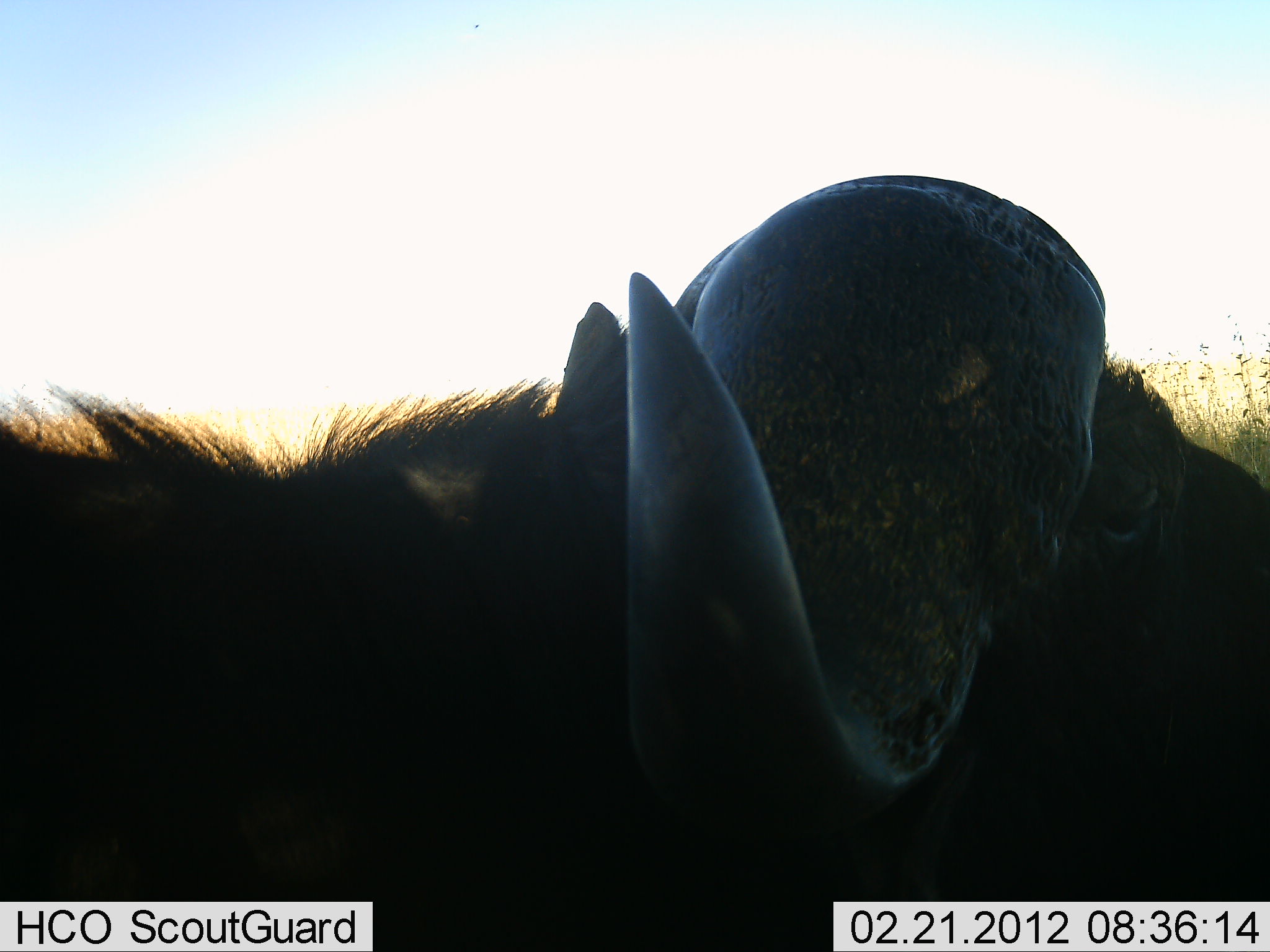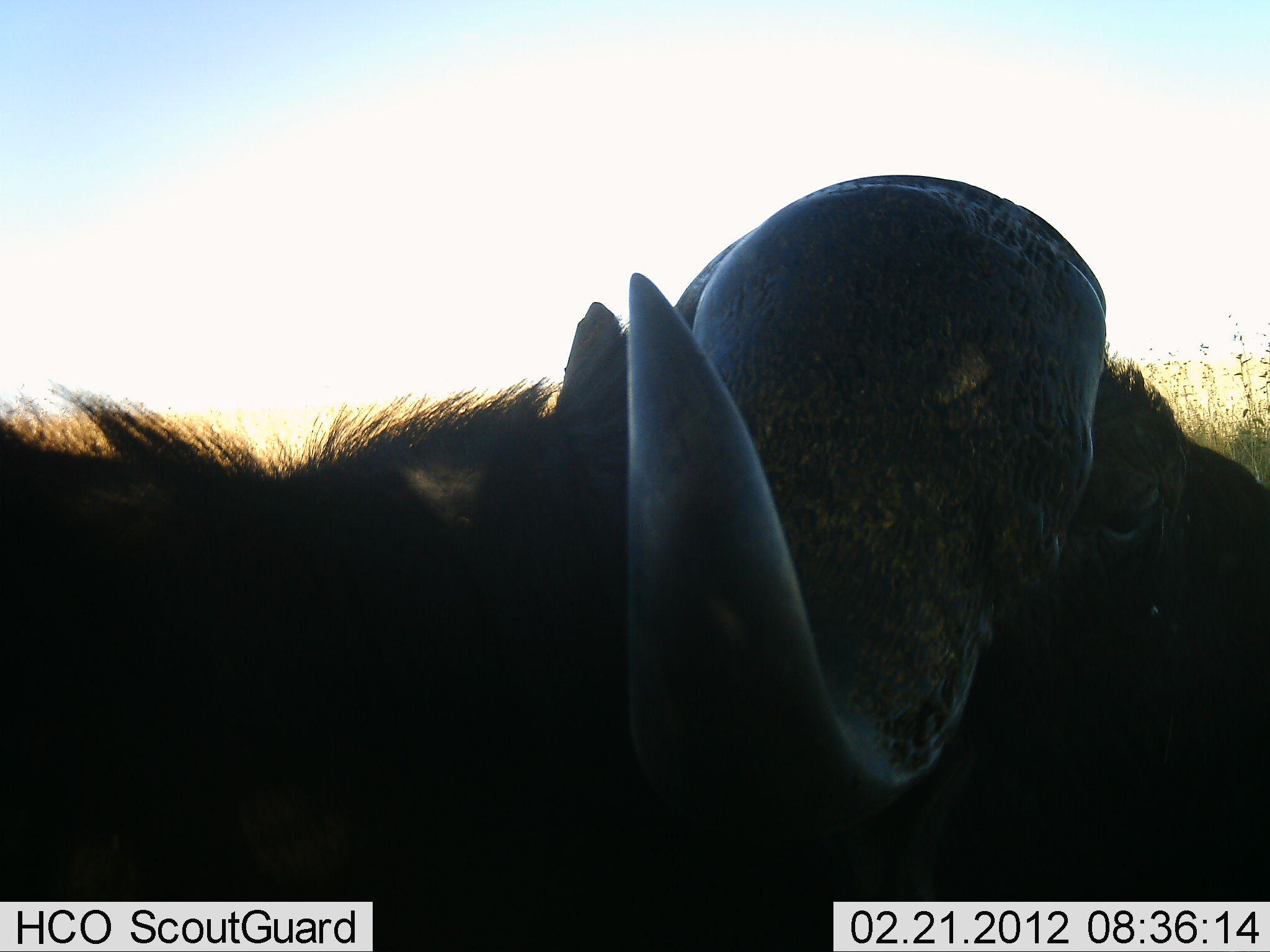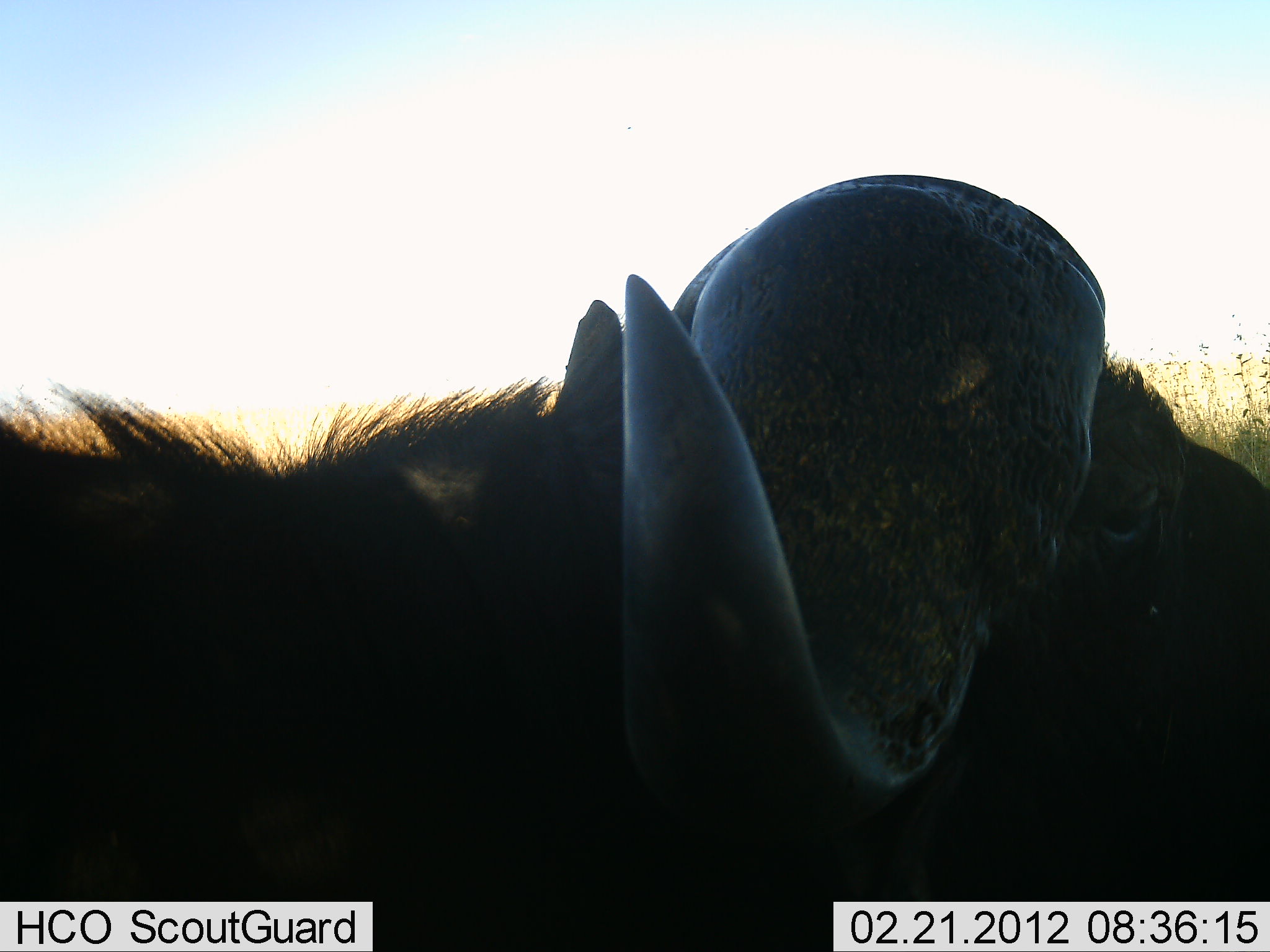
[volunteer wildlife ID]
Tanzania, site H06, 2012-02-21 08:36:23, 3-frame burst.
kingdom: Animalia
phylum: Chordata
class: Mammalia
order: Artiodactyla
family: Bovidae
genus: Syncerus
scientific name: Syncerus caffer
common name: cape buffalo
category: buffalo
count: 1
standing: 39%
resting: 56%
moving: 6%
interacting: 0%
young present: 0%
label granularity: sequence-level